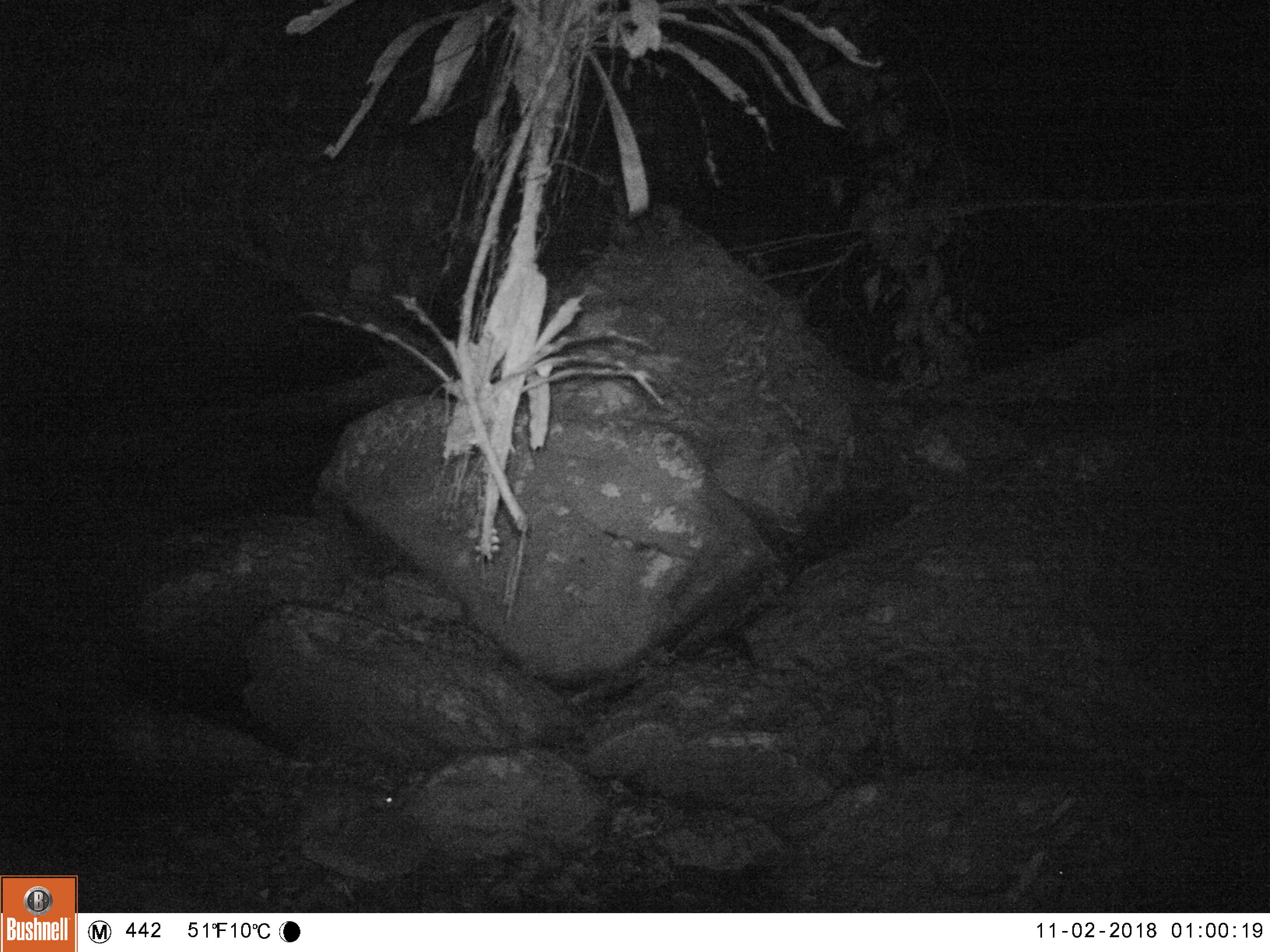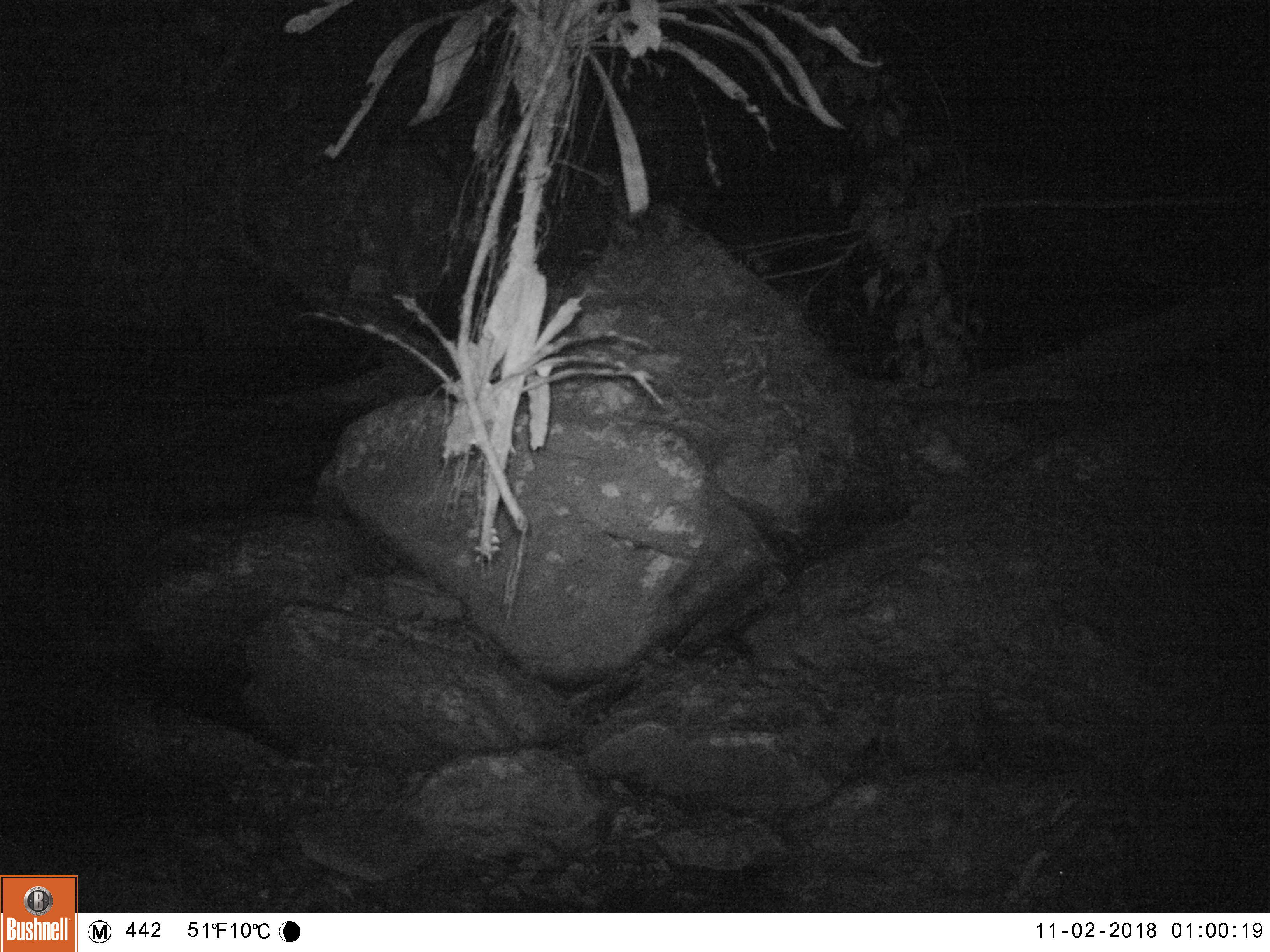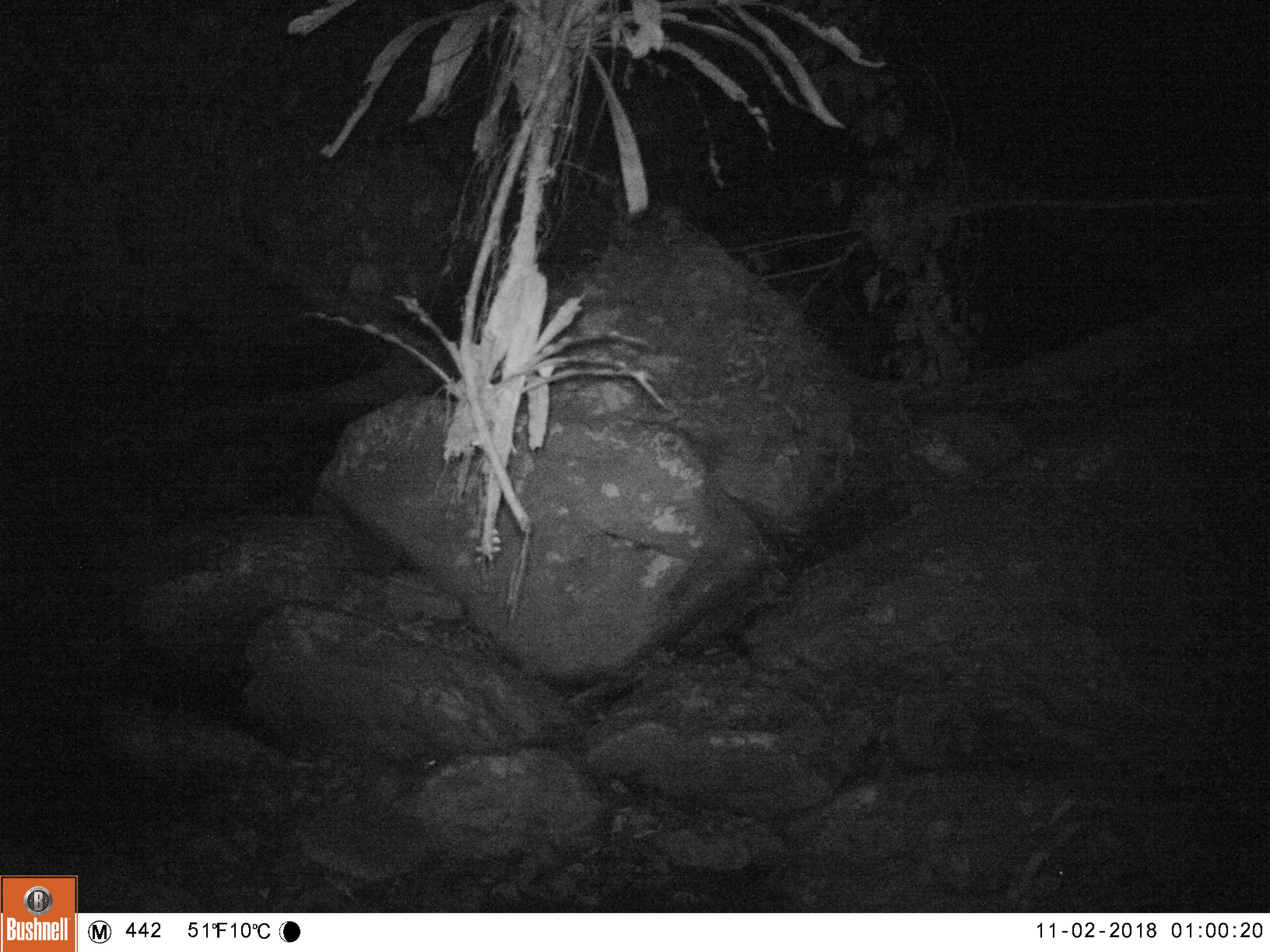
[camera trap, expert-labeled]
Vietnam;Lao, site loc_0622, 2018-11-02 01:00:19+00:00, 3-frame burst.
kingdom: Animalia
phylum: Chordata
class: Mammalia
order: Rodentia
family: Hystricidae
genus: Atherurus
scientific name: Atherurus macrourus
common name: asiatic brush-tailed porcupine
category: asiatic brush tailed porcupine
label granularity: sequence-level